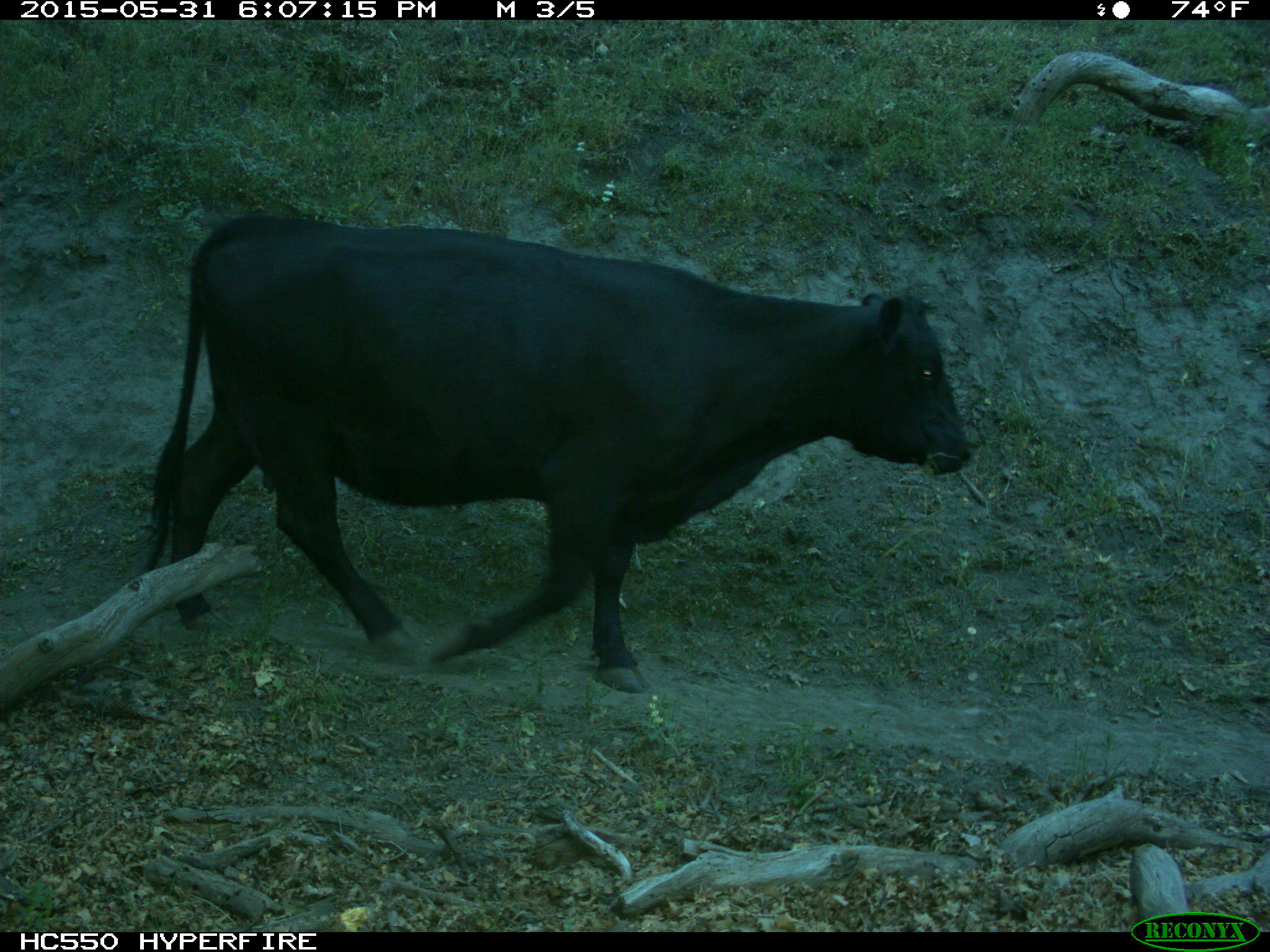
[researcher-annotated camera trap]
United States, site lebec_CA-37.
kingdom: Animalia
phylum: Chordata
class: Mammalia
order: Artiodactyla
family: Bovidae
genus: Bos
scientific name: Bos taurus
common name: domestic cow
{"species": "Bos taurus (domestic cow)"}